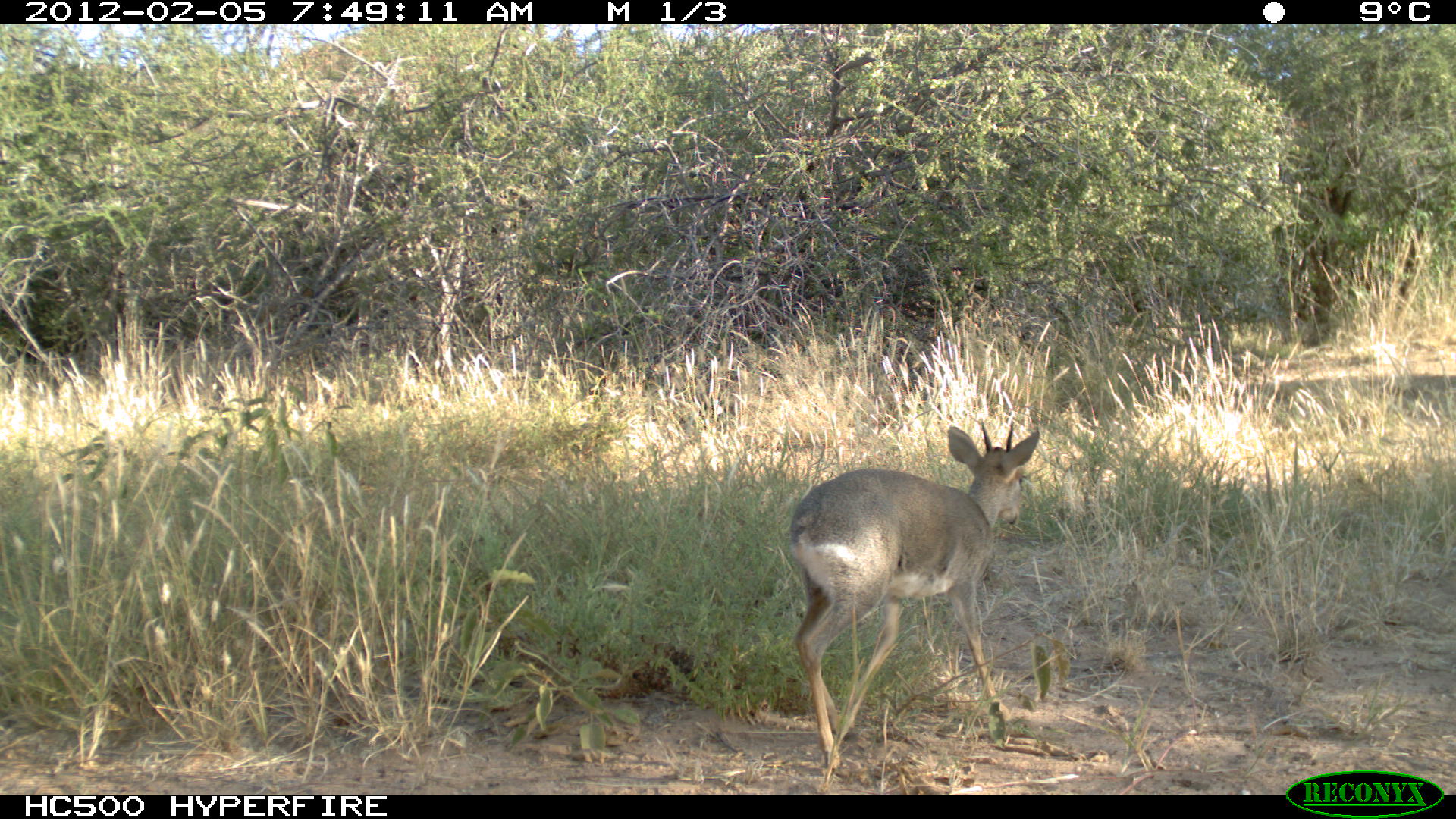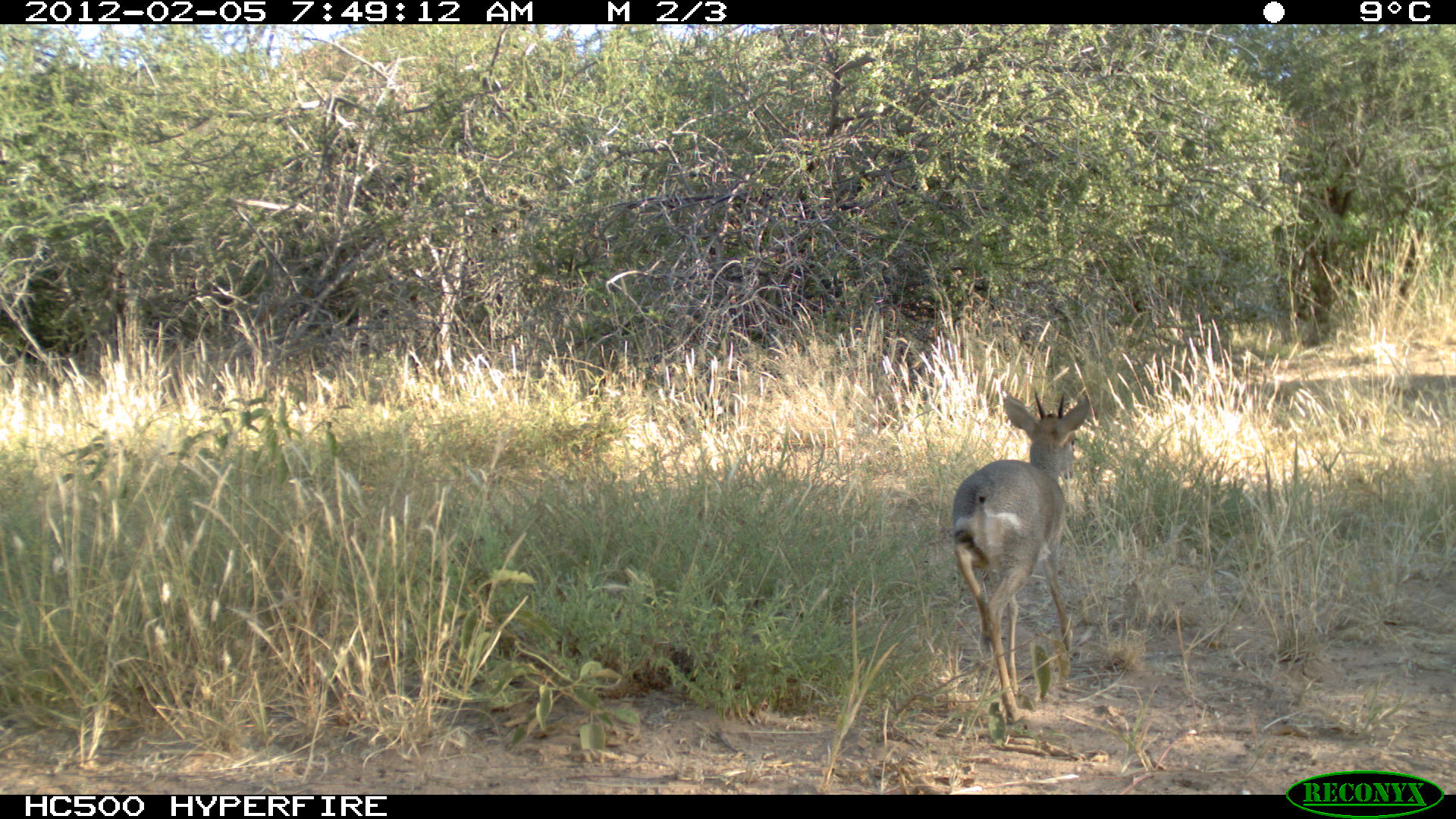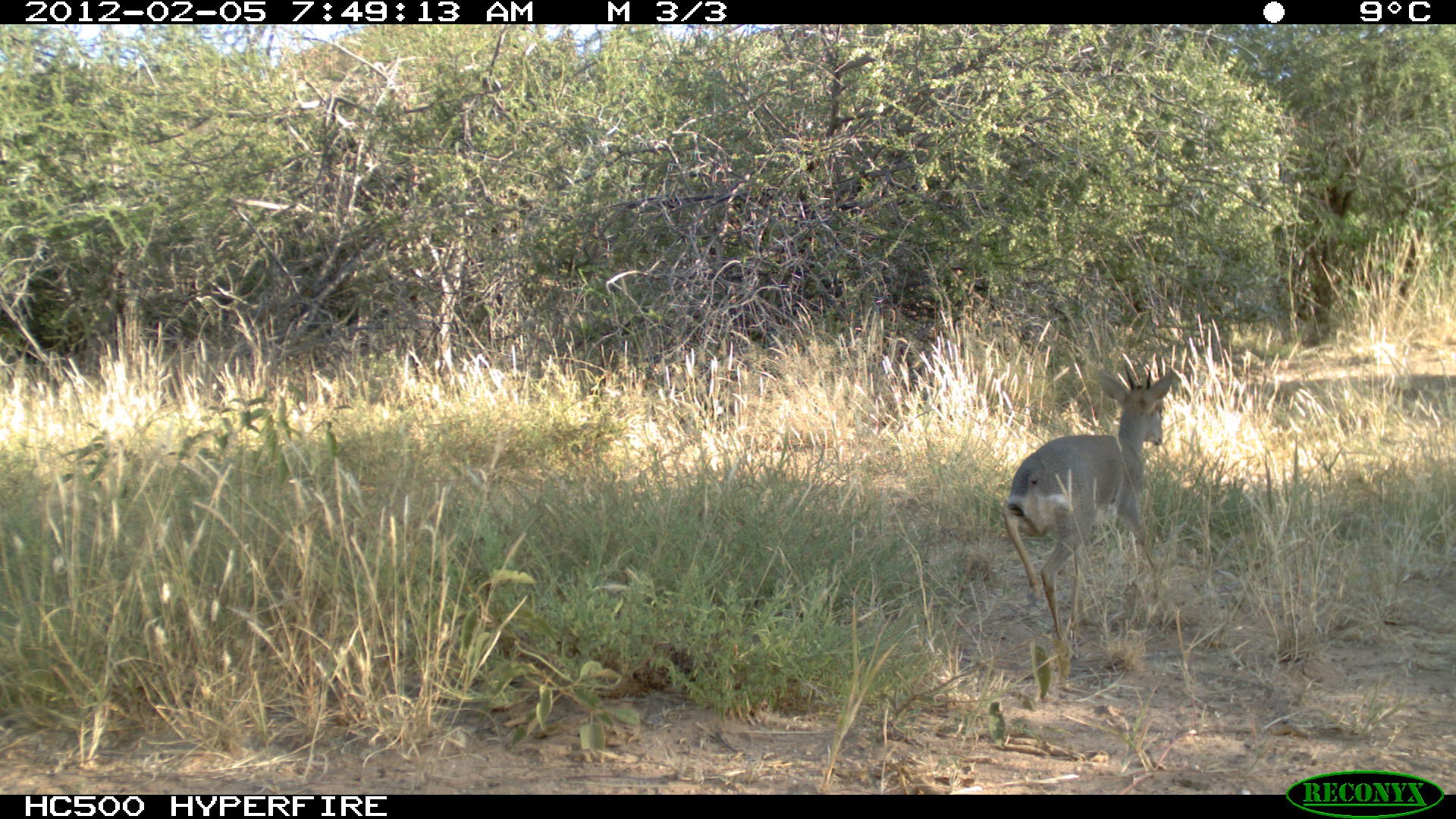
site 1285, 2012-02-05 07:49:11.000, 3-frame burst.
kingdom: Animalia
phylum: Chordata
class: Mammalia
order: Artiodactyla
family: Bovidae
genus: Madoqua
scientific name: Madoqua guentheri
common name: günther's dik-dik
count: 1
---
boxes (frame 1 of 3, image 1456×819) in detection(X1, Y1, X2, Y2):
madoqua guentheri: detection(786, 418, 1041, 771)